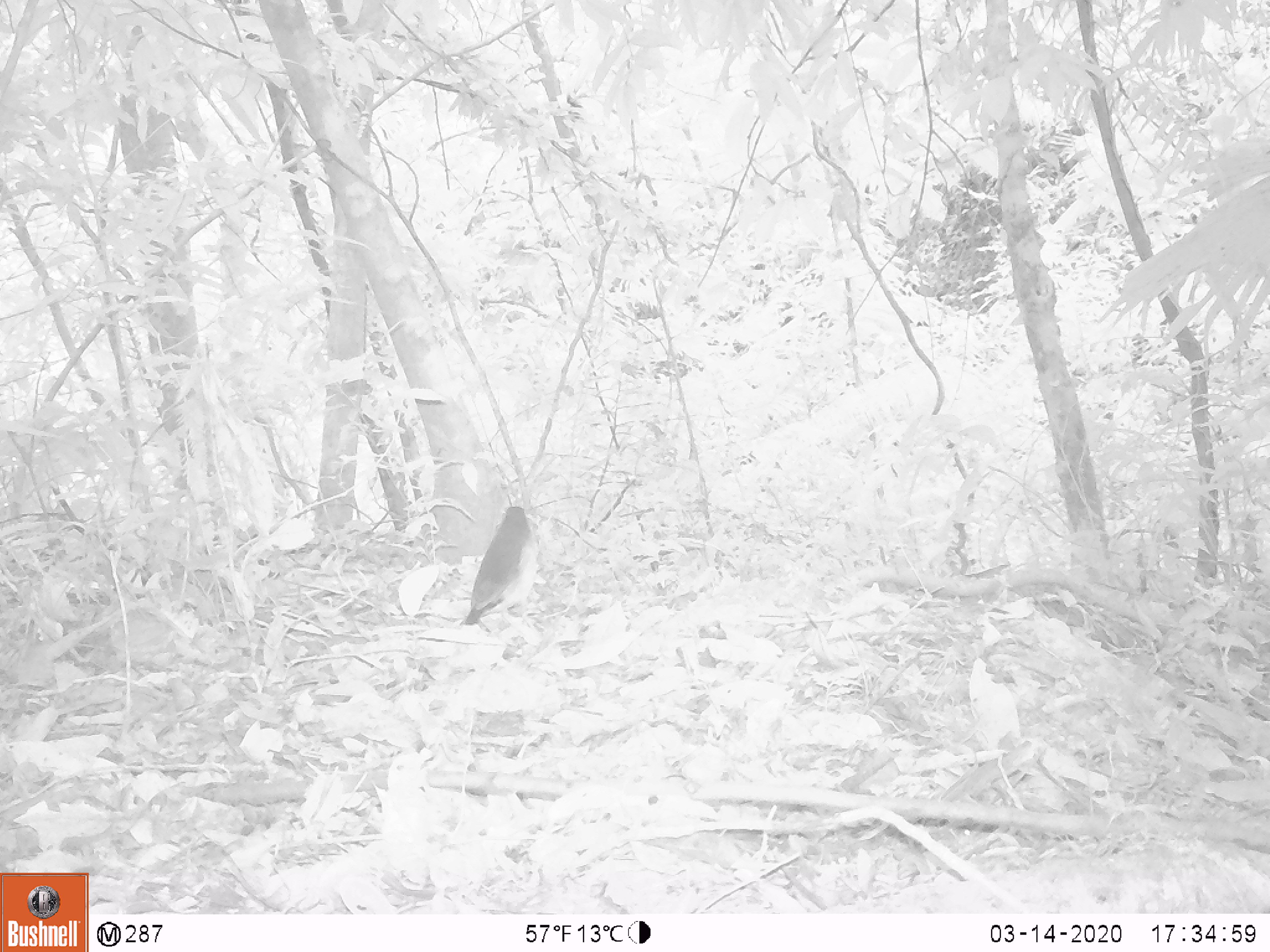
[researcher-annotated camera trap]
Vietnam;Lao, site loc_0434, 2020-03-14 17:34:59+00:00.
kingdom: Animalia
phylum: Chordata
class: Aves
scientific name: Aves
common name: bird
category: unidentified bird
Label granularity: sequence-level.